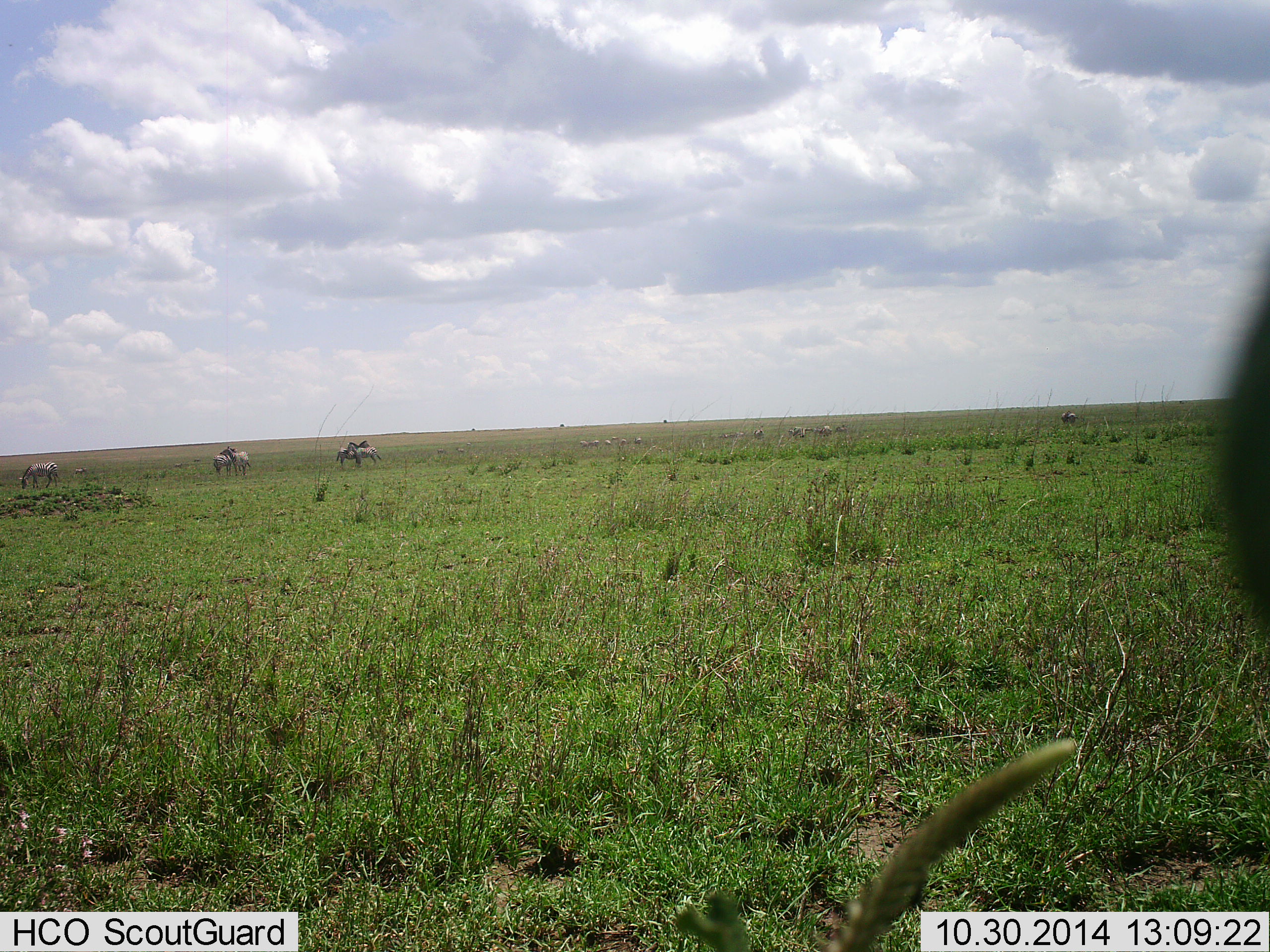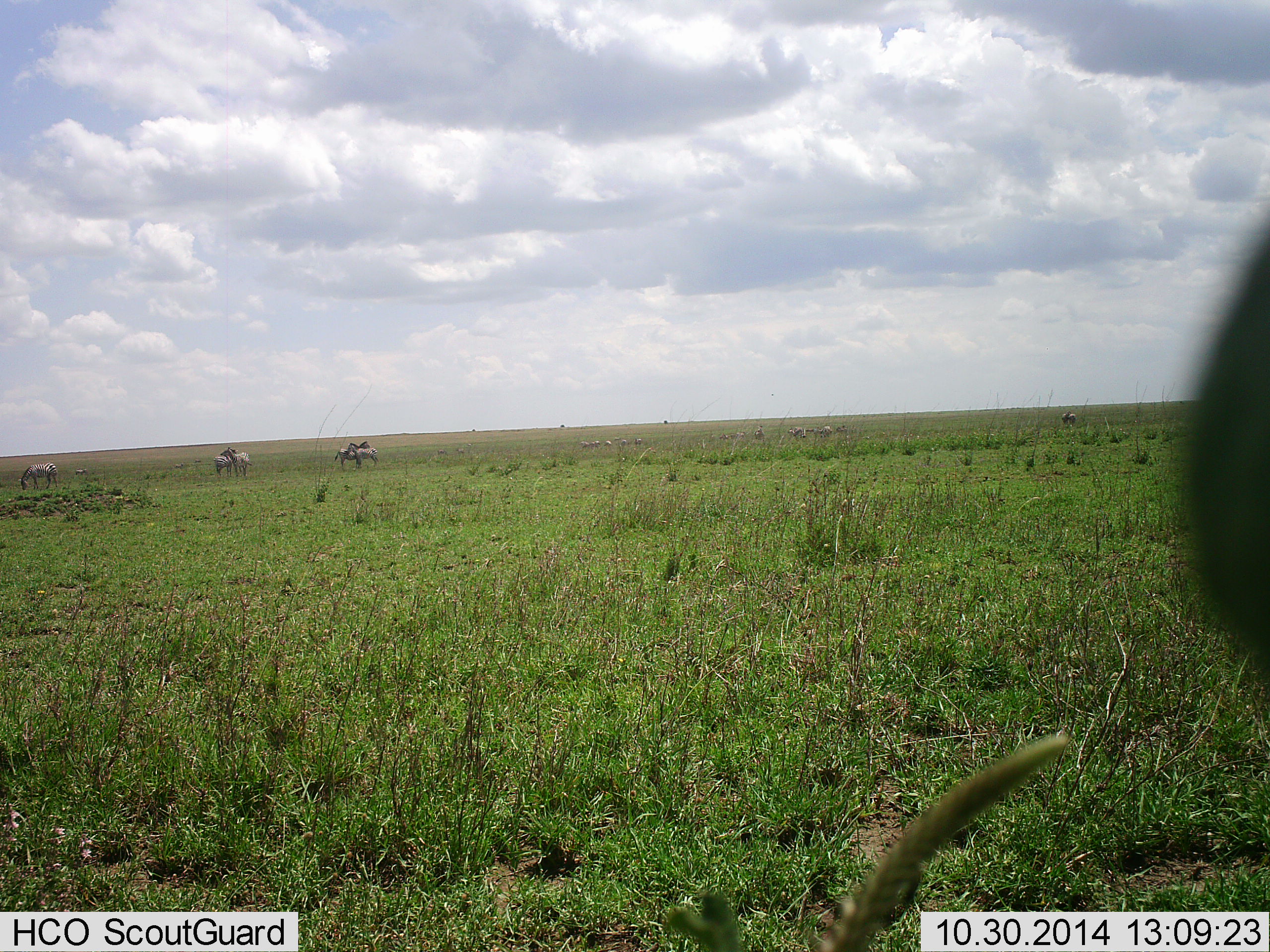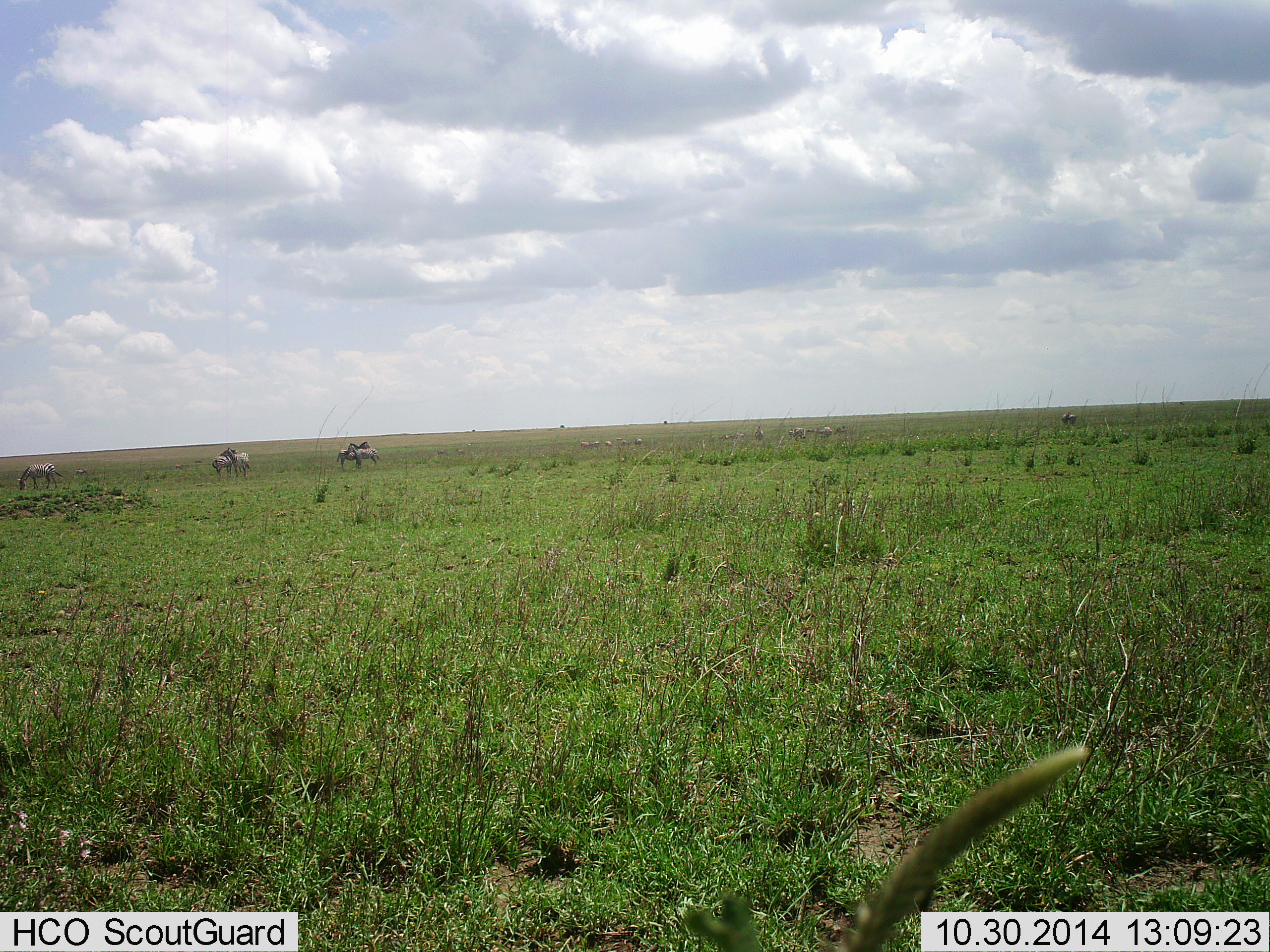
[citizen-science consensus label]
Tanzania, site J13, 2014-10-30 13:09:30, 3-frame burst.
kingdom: Animalia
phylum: Chordata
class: Mammalia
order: Perissodactyla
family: Equidae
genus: Equus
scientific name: Equus quagga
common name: plains zebra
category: zebra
Zebra (plains zebra) (Equus quagga), count 11-50. Behavior (volunteer vote fractions): standing 70%, resting 0%, moving 0%, interacting 10%. Young present (vote fraction): 0%. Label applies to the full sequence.